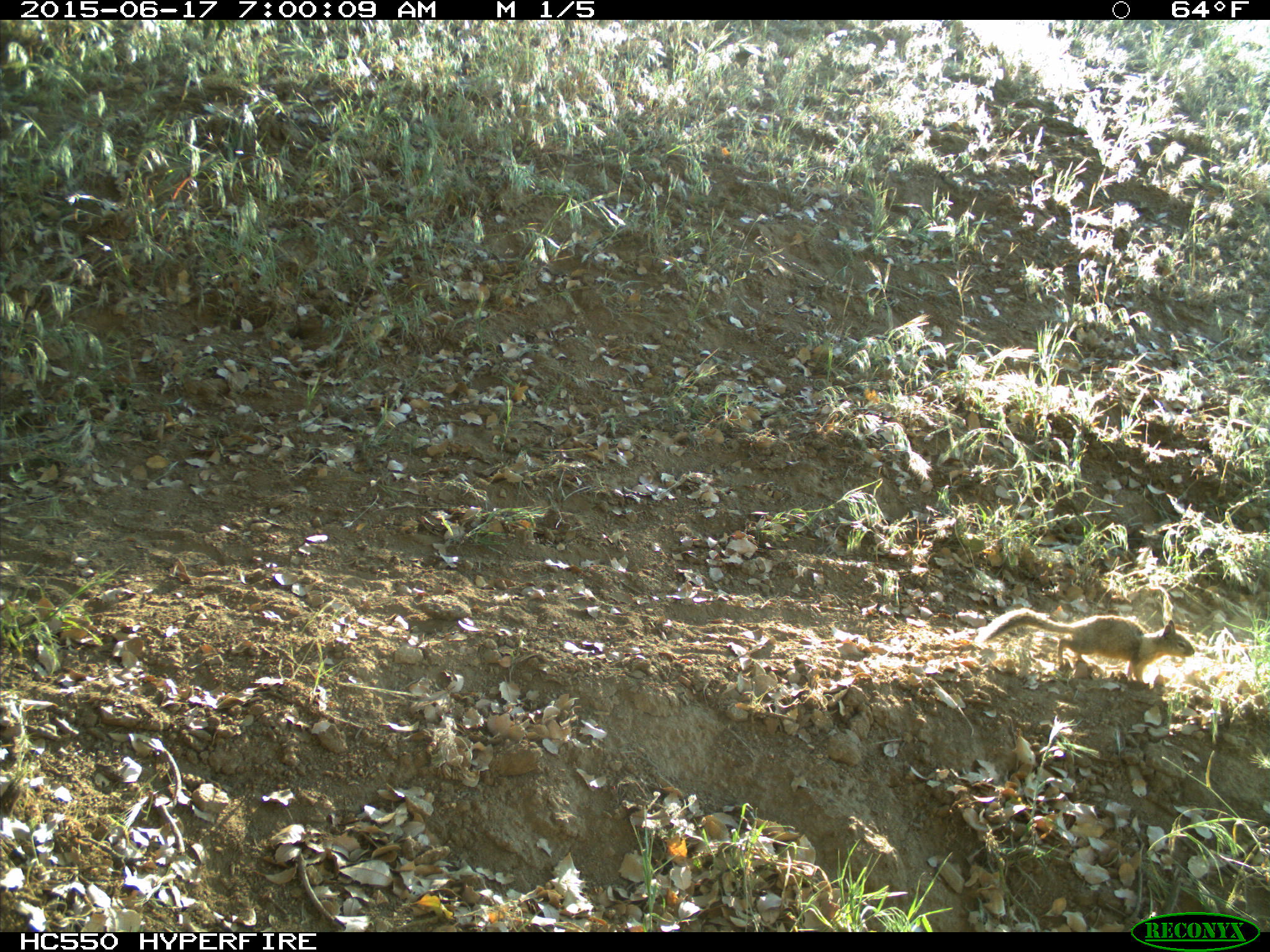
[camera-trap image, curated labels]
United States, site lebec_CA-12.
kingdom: Animalia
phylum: Chordata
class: Mammalia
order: Rodentia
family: Sciuridae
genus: Otospermophilus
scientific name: Otospermophilus beecheyi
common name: california ground squirrel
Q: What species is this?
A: Otospermophilus beecheyi (california ground squirrel).